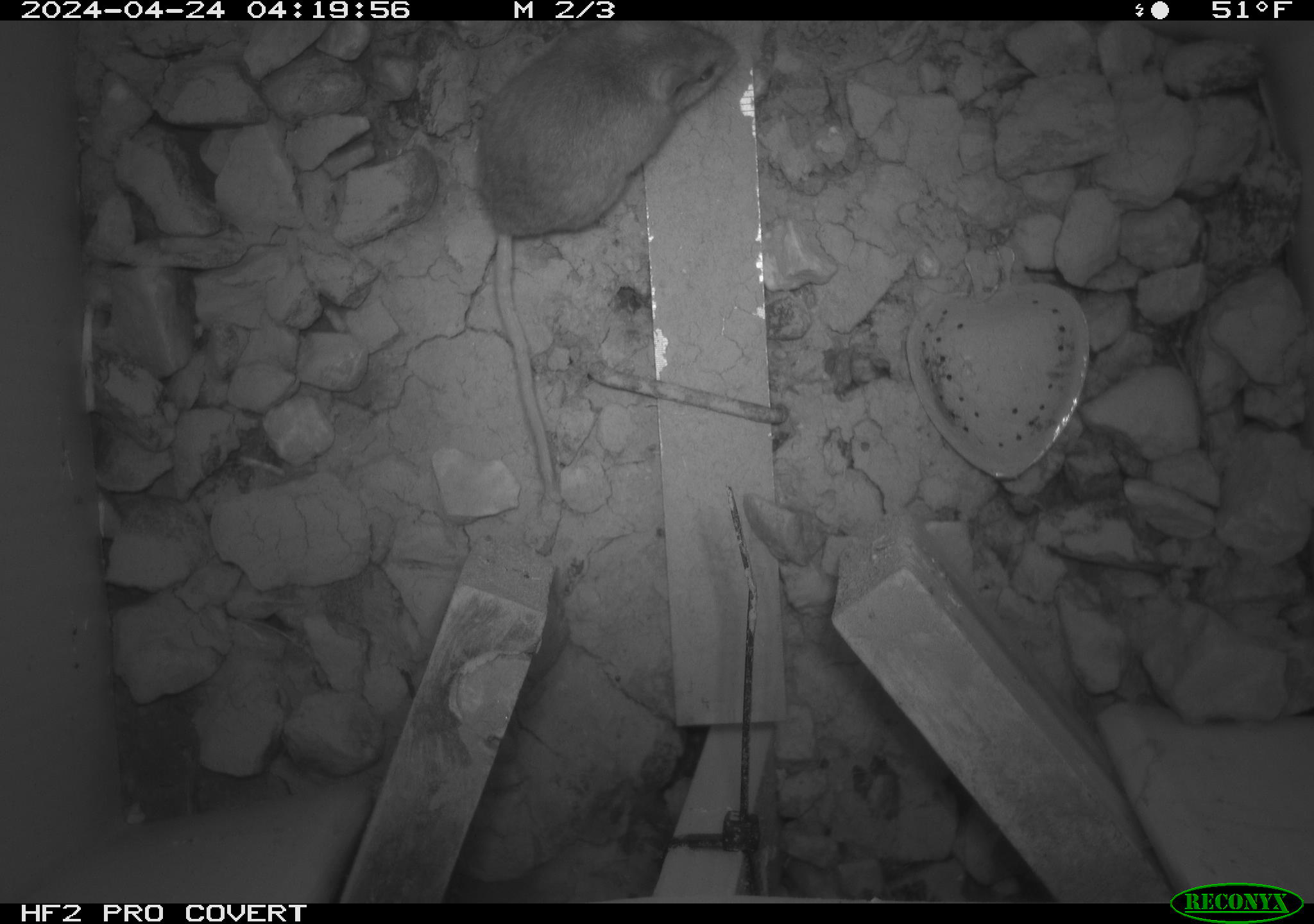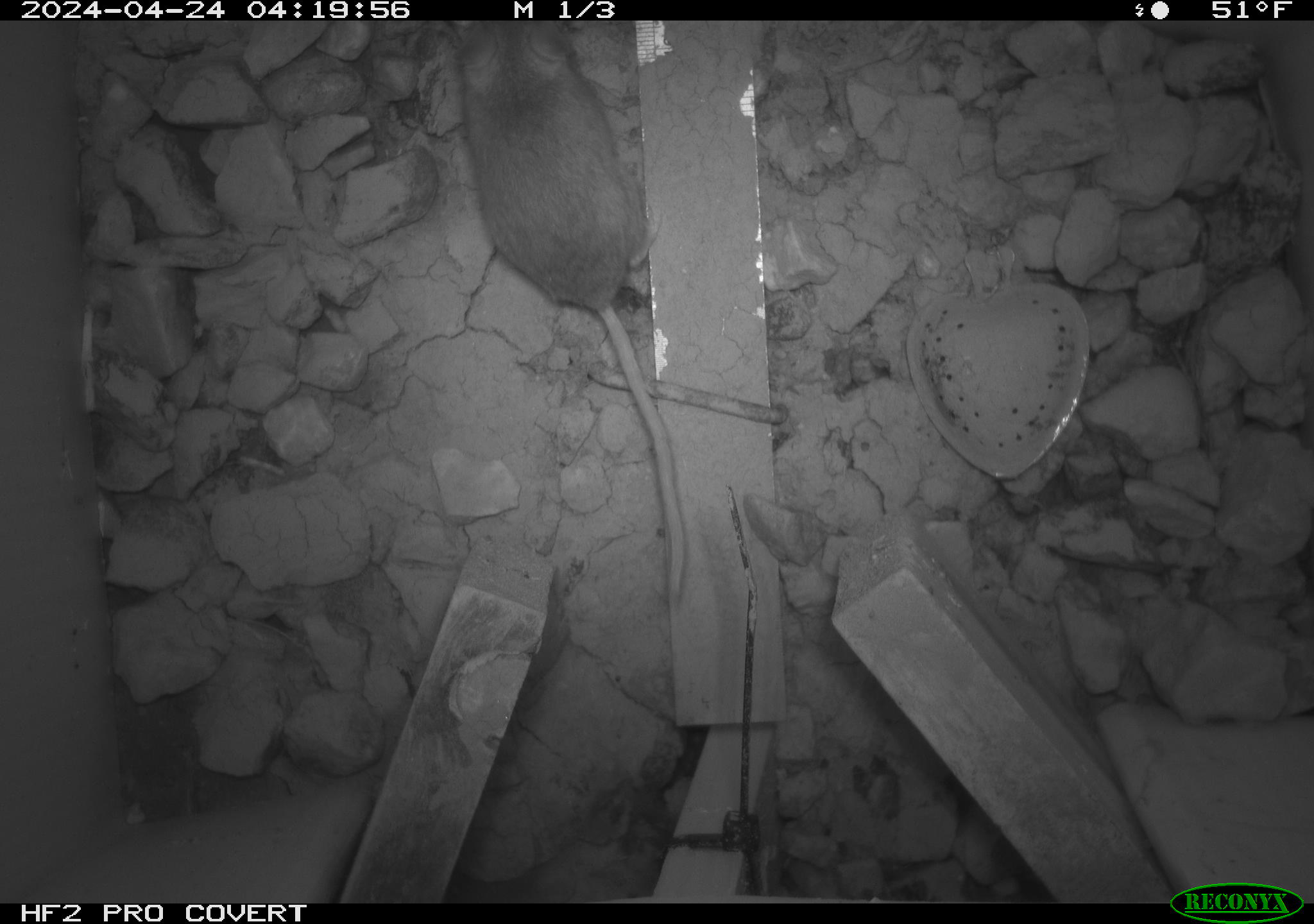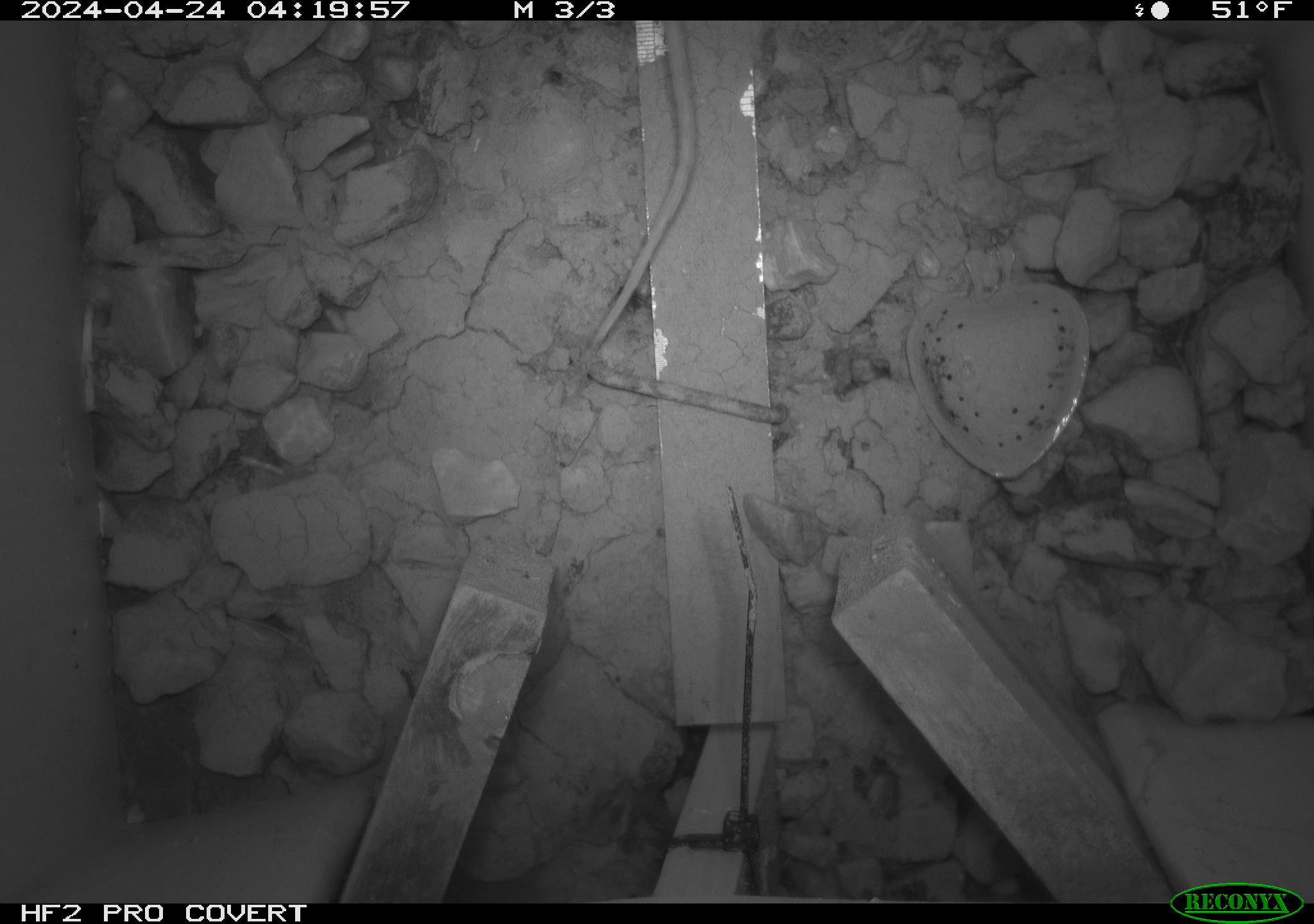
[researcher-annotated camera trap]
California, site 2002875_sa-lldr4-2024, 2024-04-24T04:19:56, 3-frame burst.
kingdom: Animalia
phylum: Chordata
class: Mammalia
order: Rodentia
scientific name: Rodentia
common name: rodent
Rodent (Rodentia).